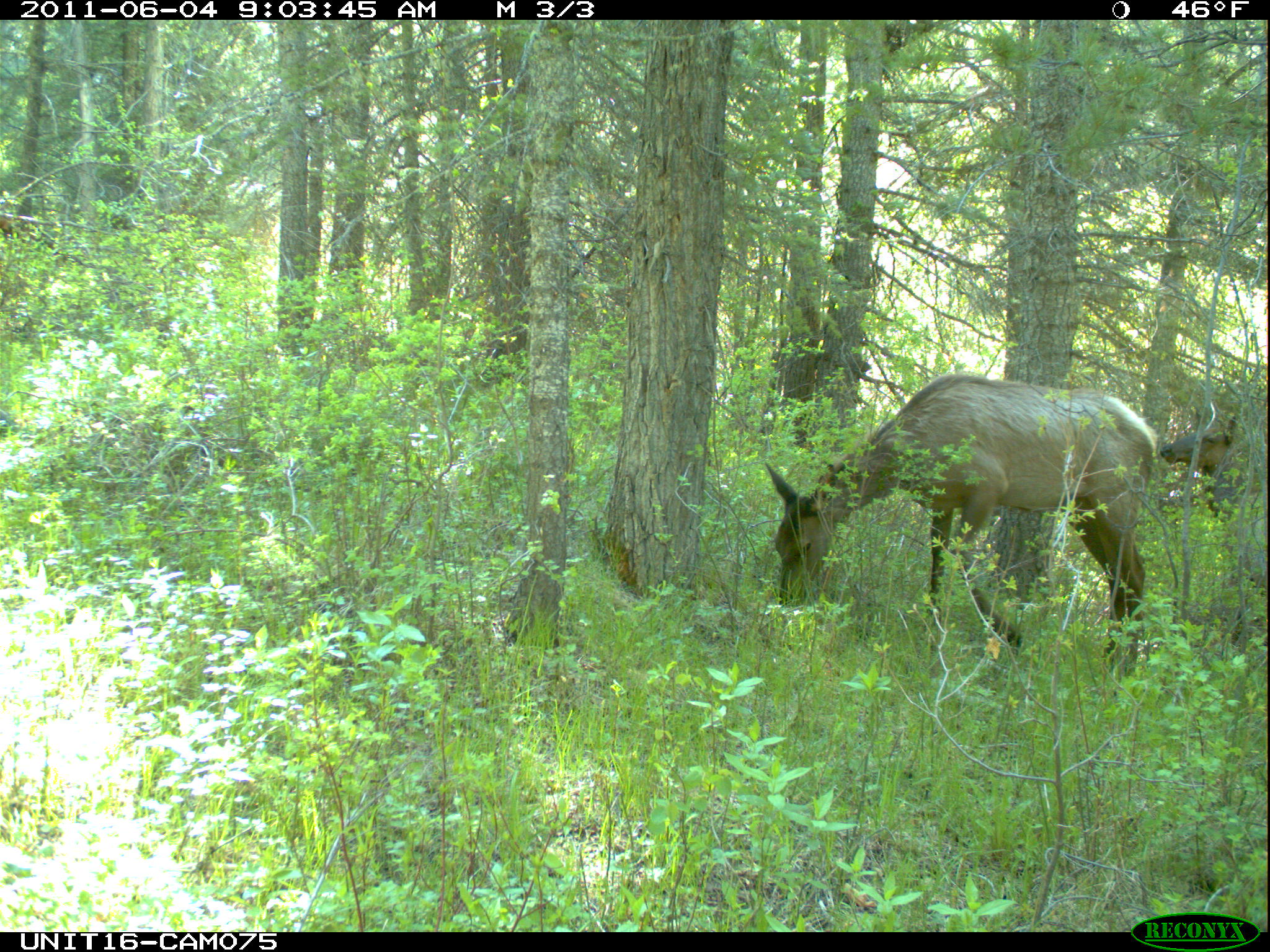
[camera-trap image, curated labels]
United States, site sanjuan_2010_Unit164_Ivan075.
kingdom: Animalia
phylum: Chordata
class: Mammalia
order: Artiodactyla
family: Cervidae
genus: Cervus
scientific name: Cervus elaphus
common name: red deer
Cervus elaphus (red deer).